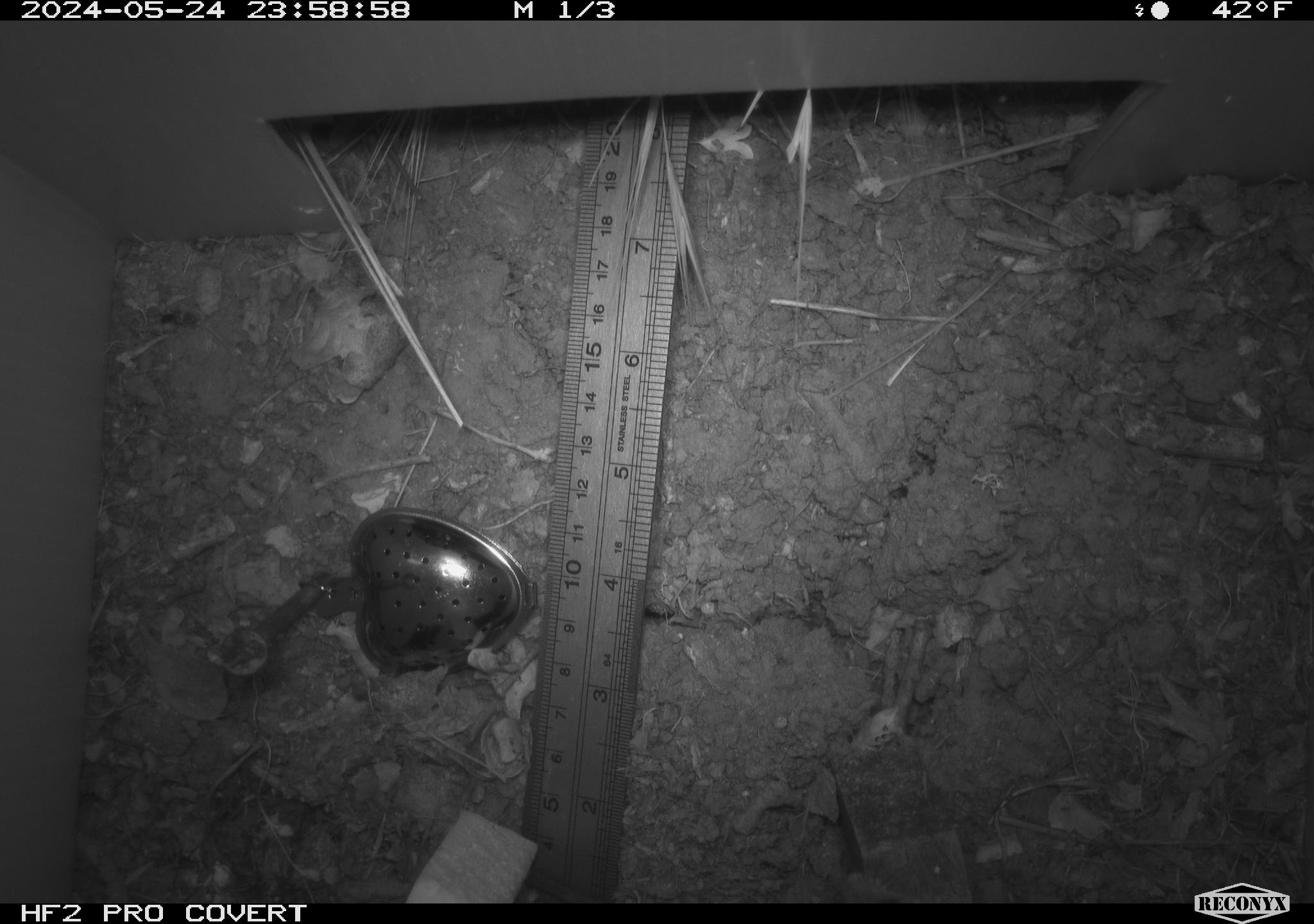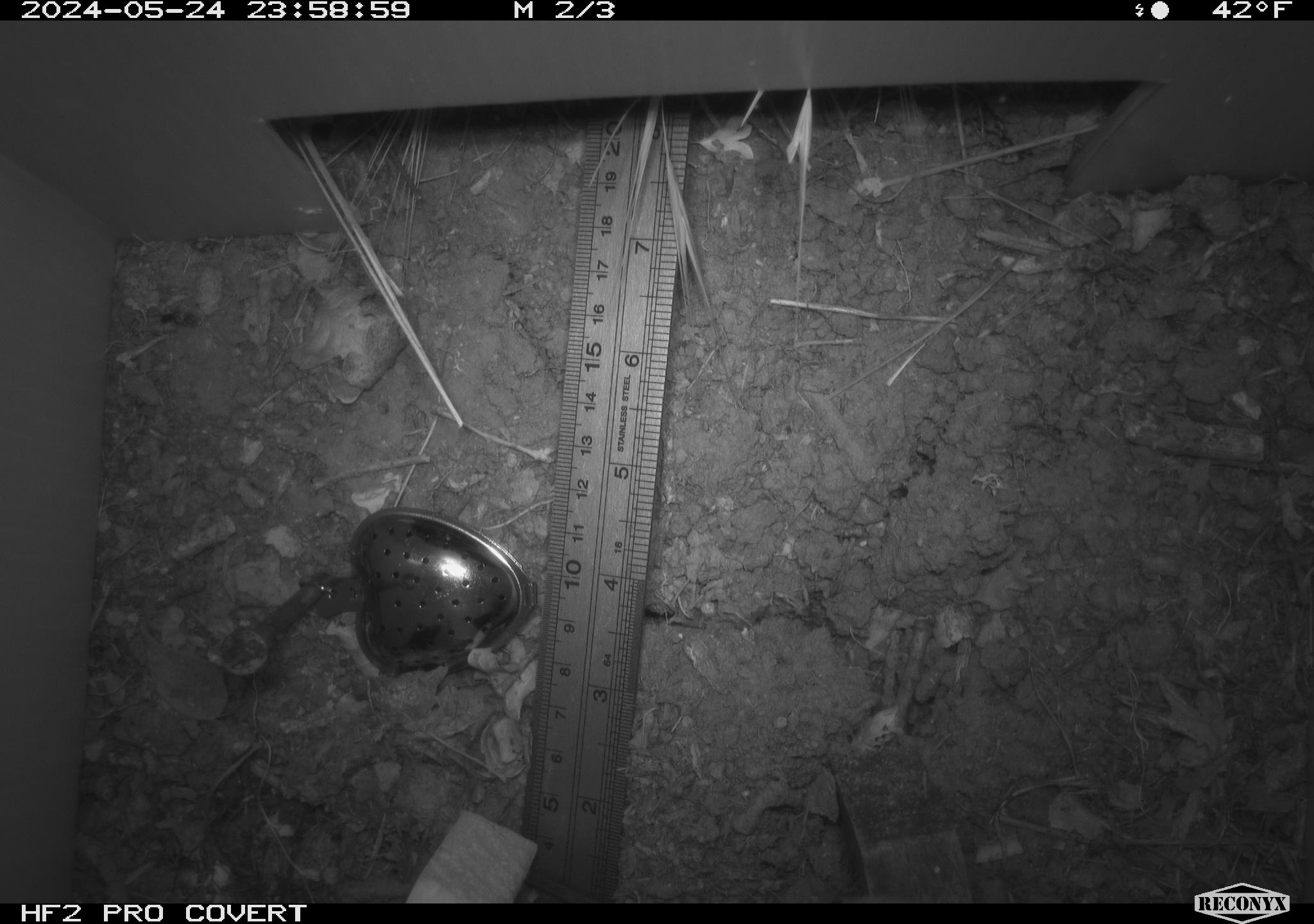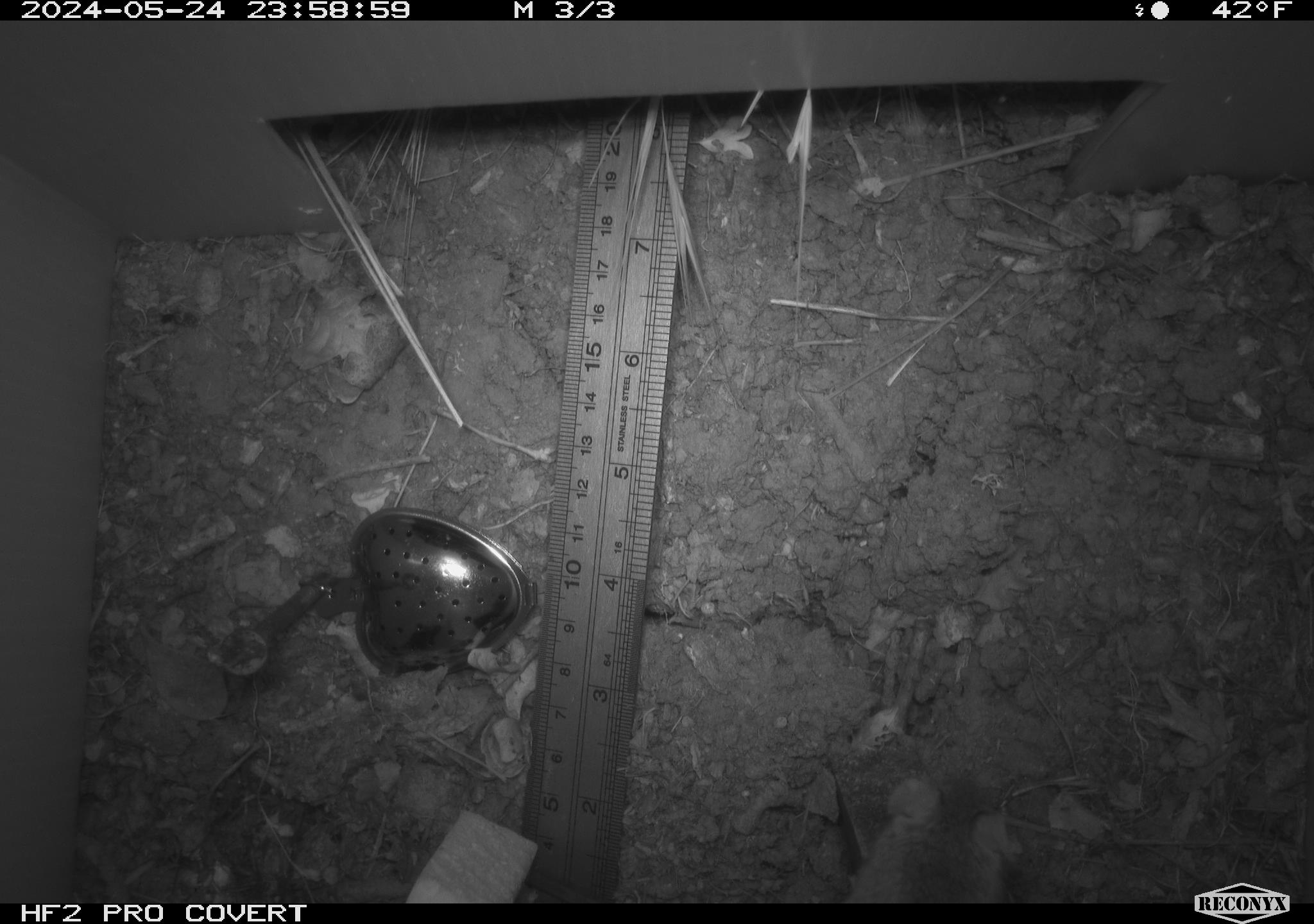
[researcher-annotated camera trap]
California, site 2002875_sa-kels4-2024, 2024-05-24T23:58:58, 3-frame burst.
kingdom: Animalia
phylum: Chordata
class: Mammalia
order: Rodentia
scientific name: Rodentia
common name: rodent